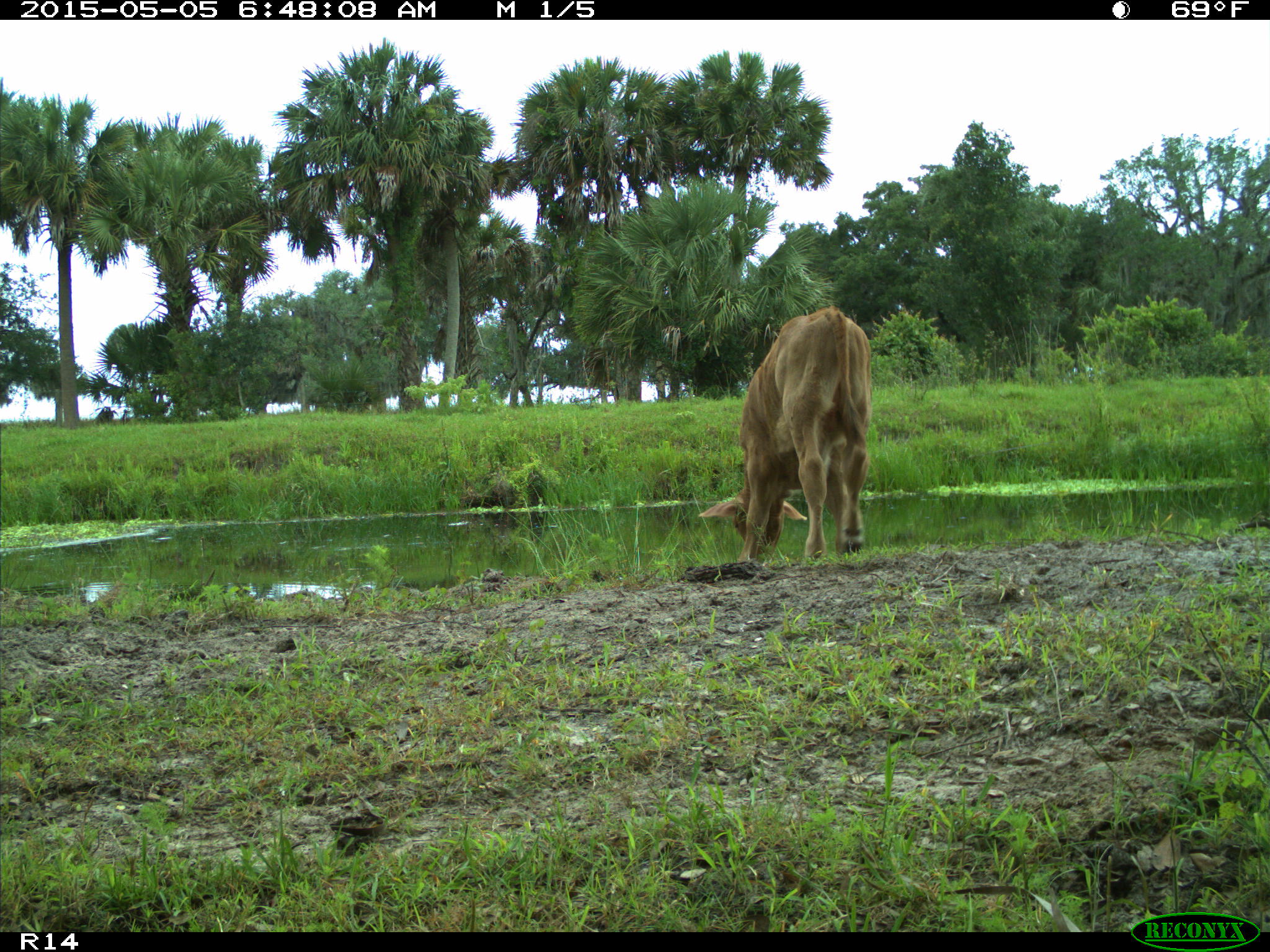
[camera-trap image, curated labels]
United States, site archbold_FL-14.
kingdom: Animalia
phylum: Chordata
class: Mammalia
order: Artiodactyla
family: Bovidae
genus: Bos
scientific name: Bos taurus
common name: domestic cow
Bos taurus (domestic cow).